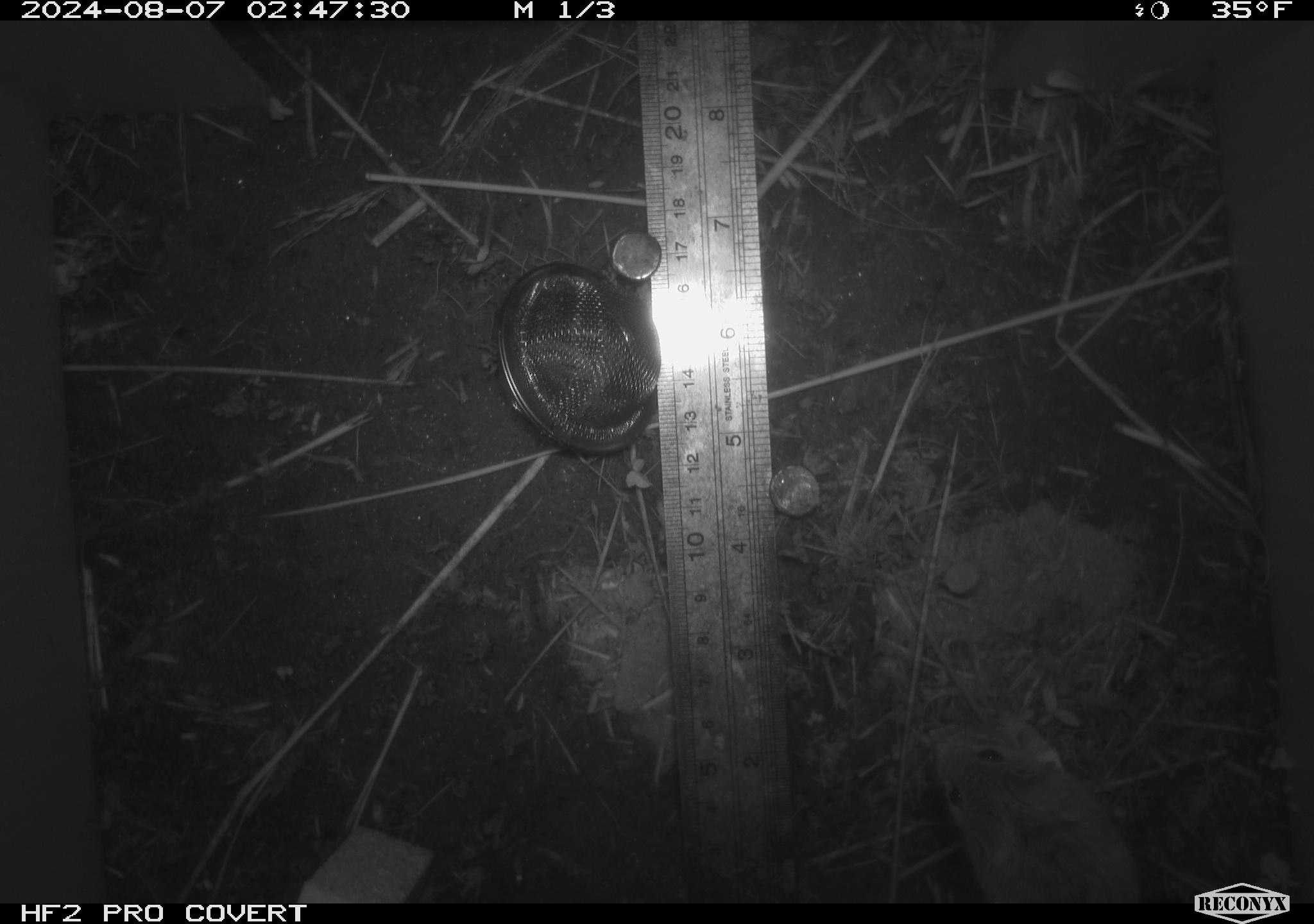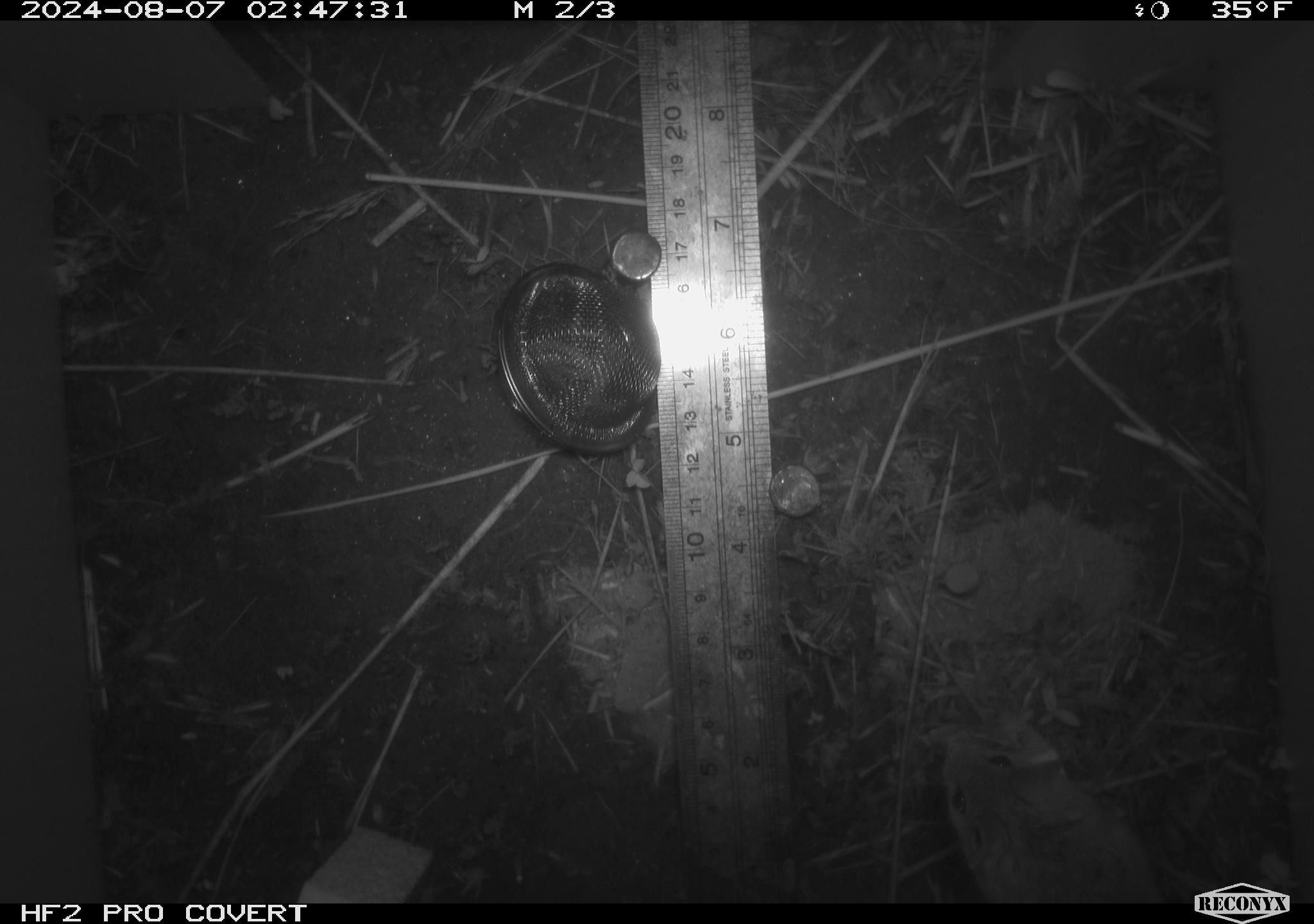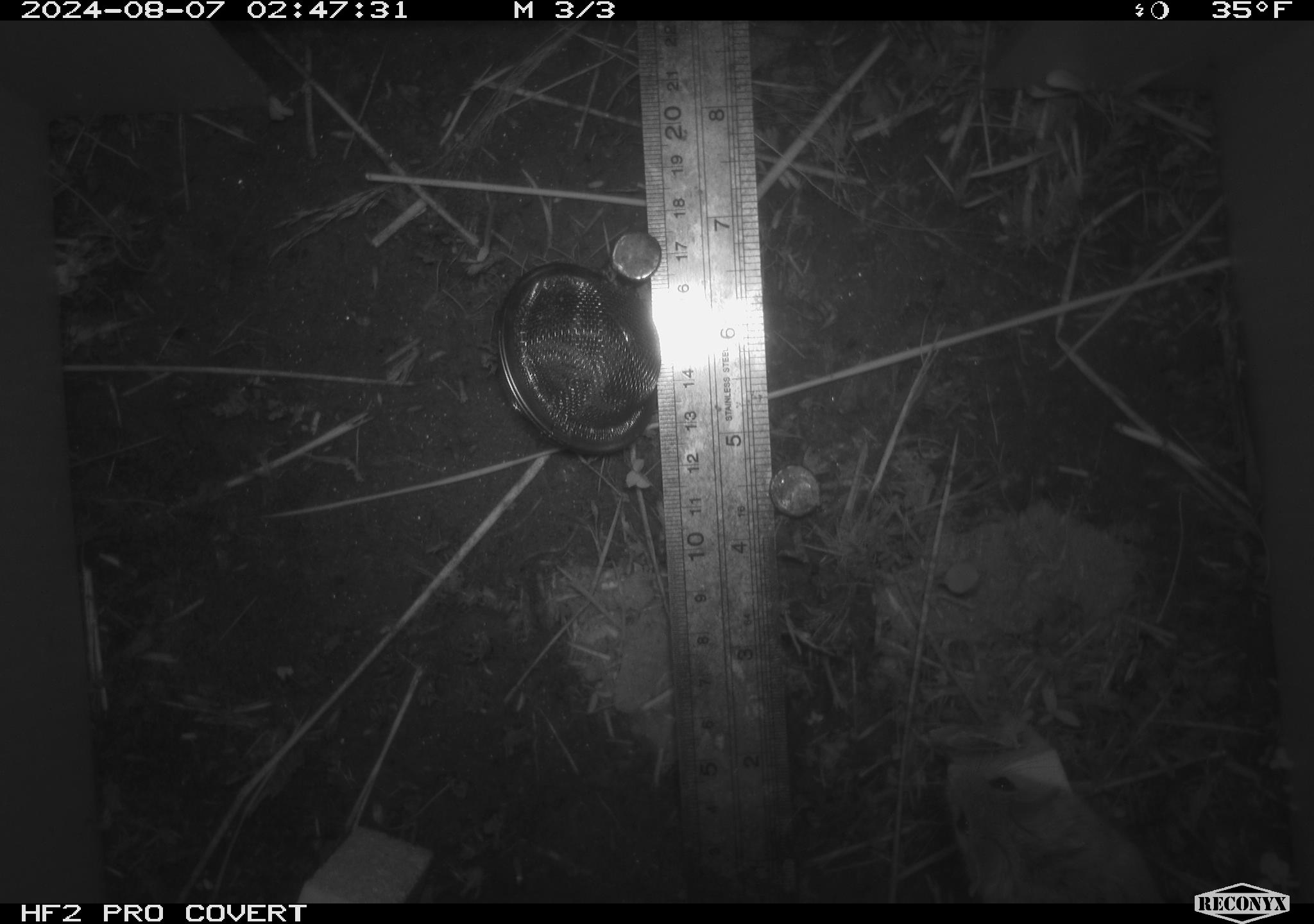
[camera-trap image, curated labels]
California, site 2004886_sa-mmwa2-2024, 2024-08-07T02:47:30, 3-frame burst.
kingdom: Animalia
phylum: Chordata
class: Mammalia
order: Rodentia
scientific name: Rodentia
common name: mouse species